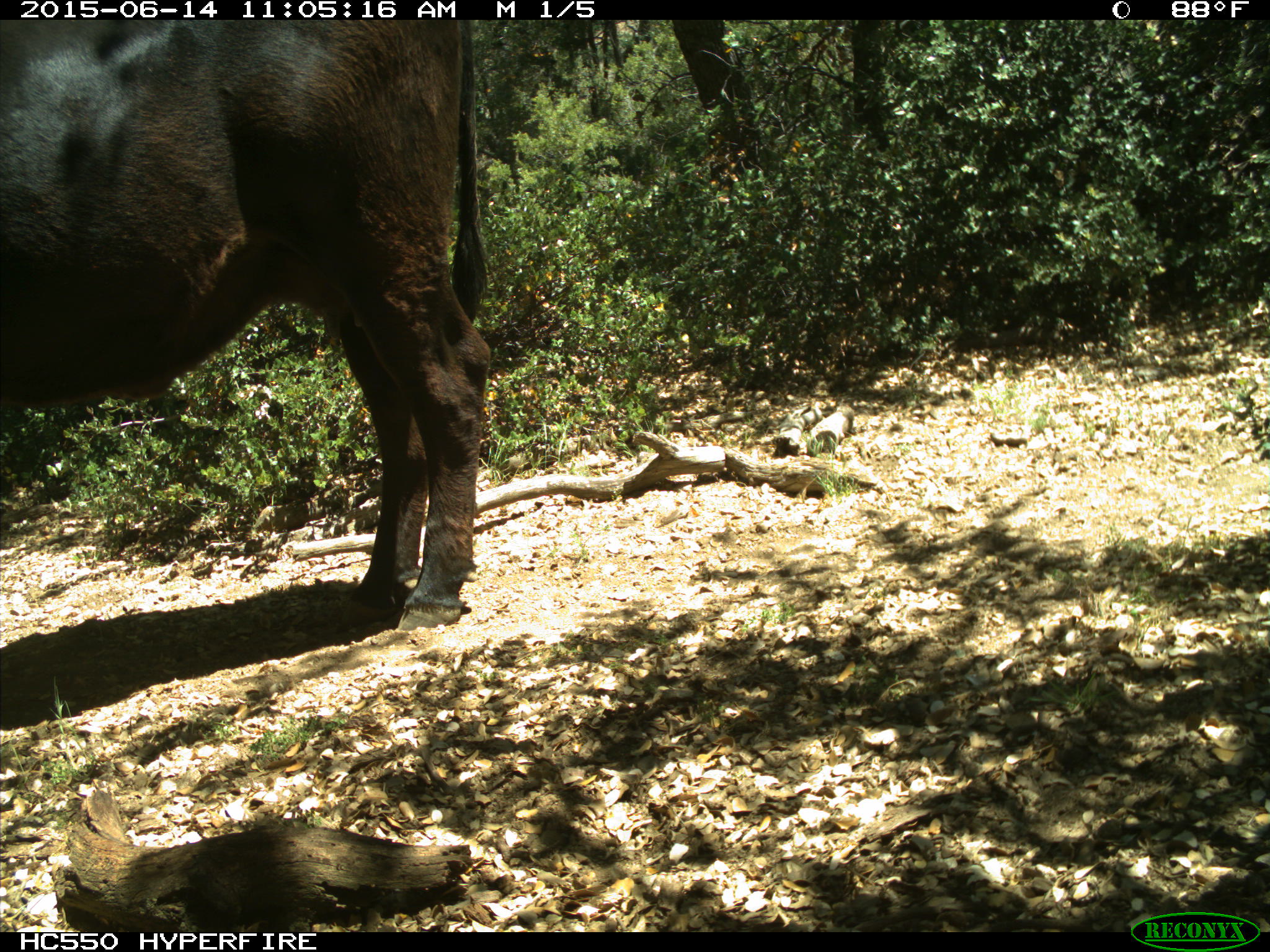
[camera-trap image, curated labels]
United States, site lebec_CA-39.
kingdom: Animalia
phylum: Chordata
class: Mammalia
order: Artiodactyla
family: Bovidae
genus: Bos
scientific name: Bos taurus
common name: domestic cow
Bos taurus (domestic cow).